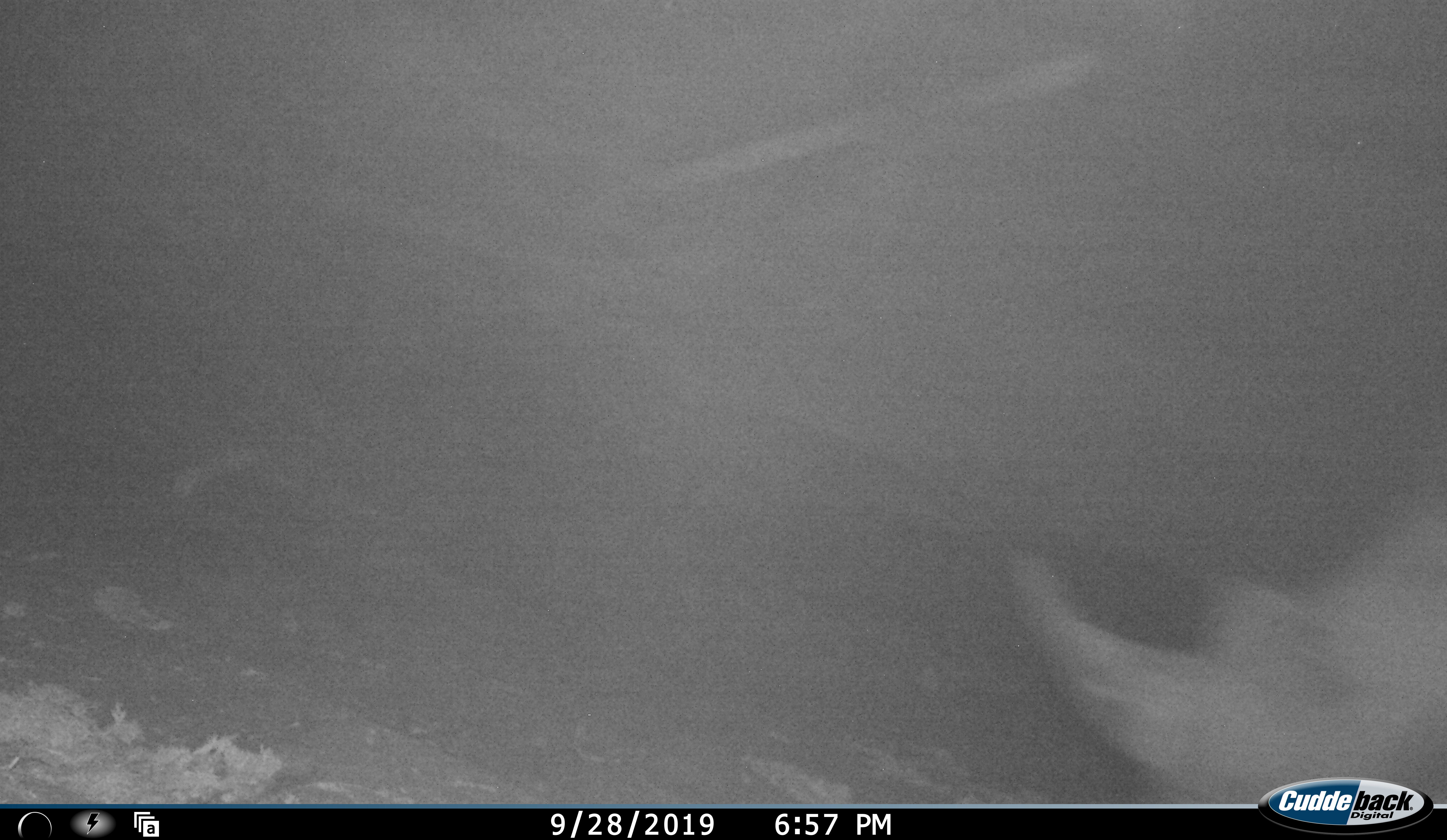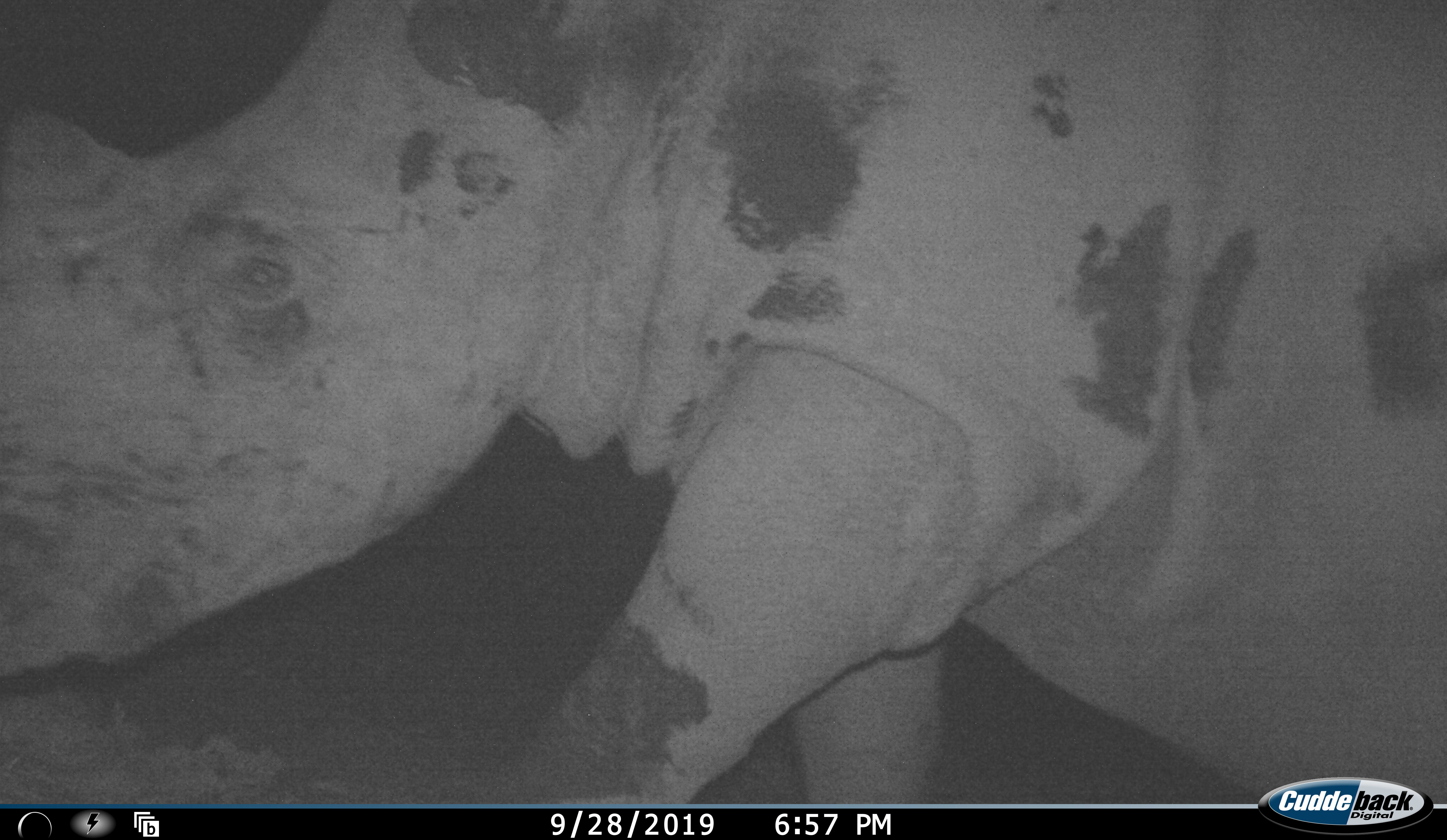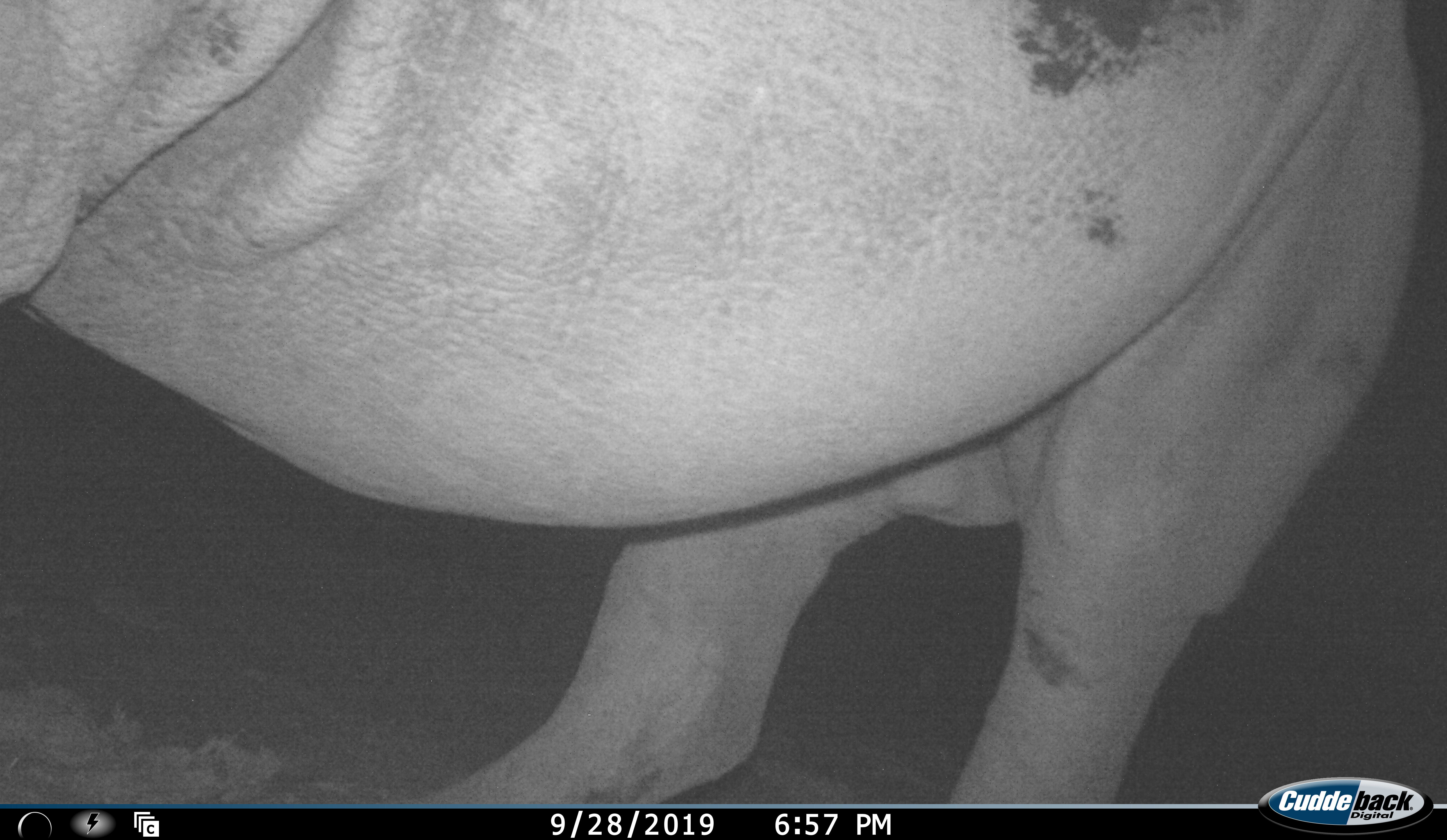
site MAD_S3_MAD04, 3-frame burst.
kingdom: Animalia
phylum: Chordata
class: Mammalia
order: Perissodactyla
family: Rhinocerotidae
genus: Ceratotherium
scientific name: Ceratotherium simum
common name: white rhinoceros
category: rhinoceroswhite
Rhinoceroswhite (white rhinoceros) (Ceratotherium simum), count 1. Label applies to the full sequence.